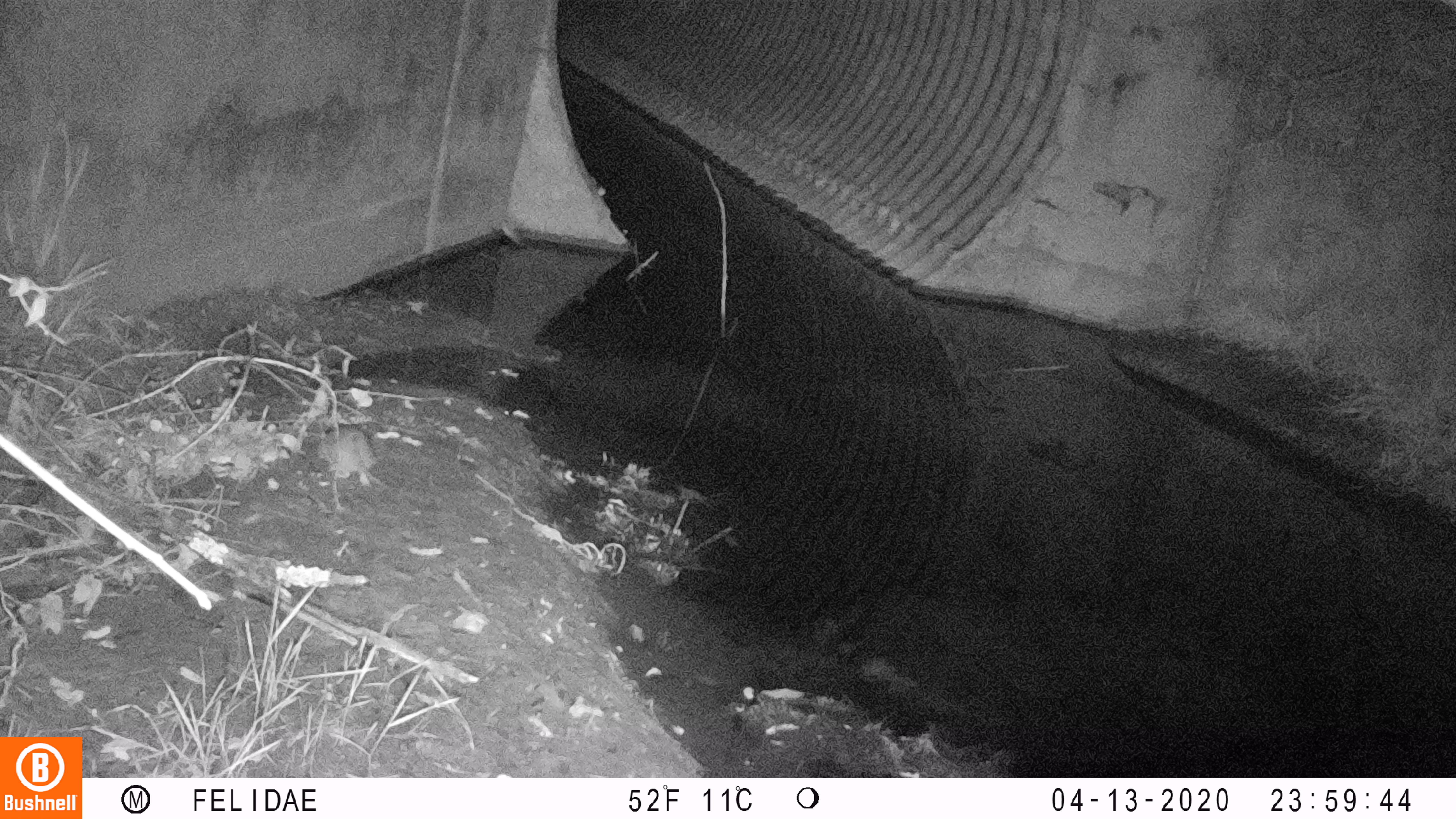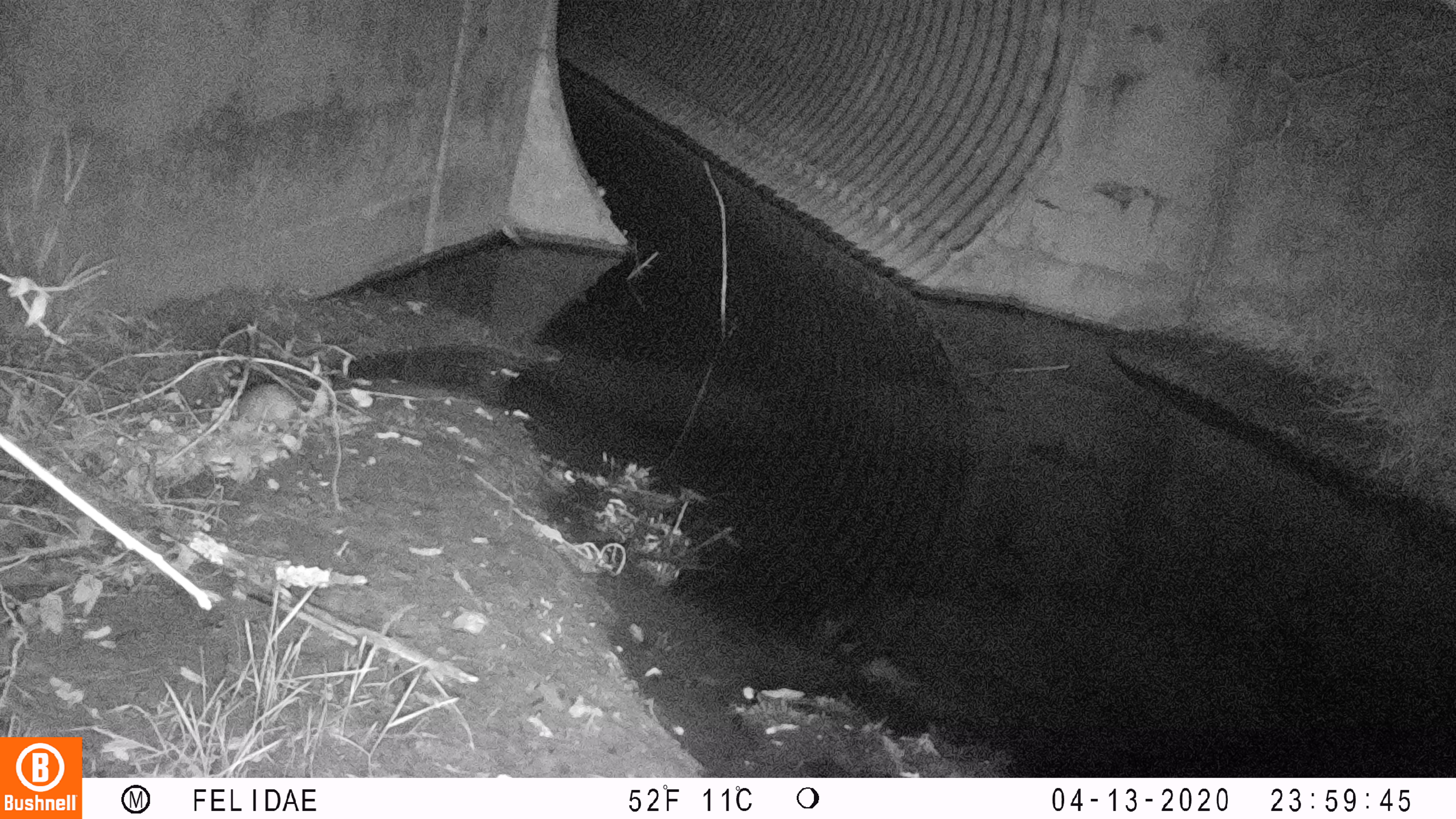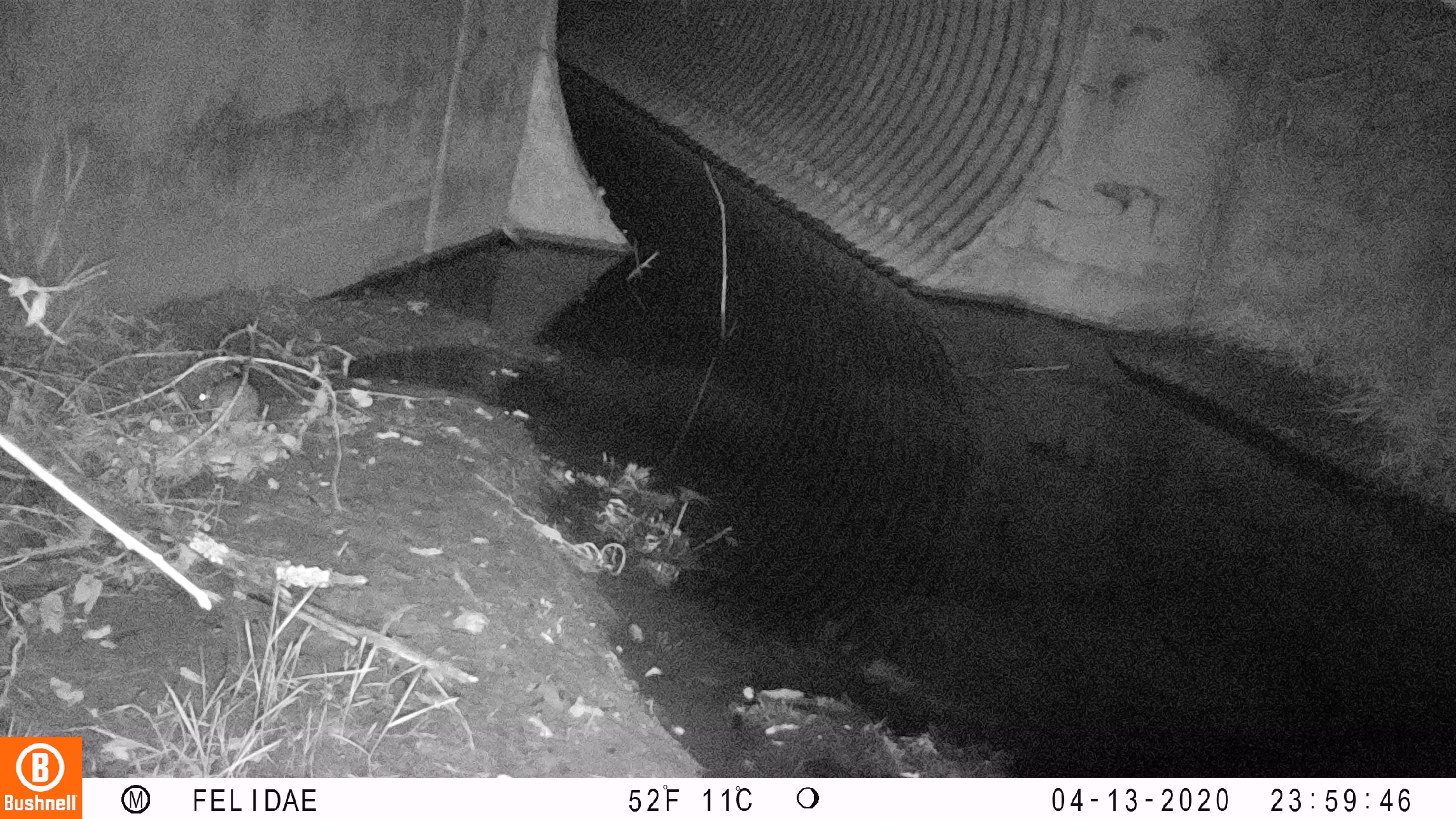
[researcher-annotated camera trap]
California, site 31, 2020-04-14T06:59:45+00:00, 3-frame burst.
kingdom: Animalia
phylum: Chordata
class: Mammalia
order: Rodentia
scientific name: Rodentia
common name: mouse or rat